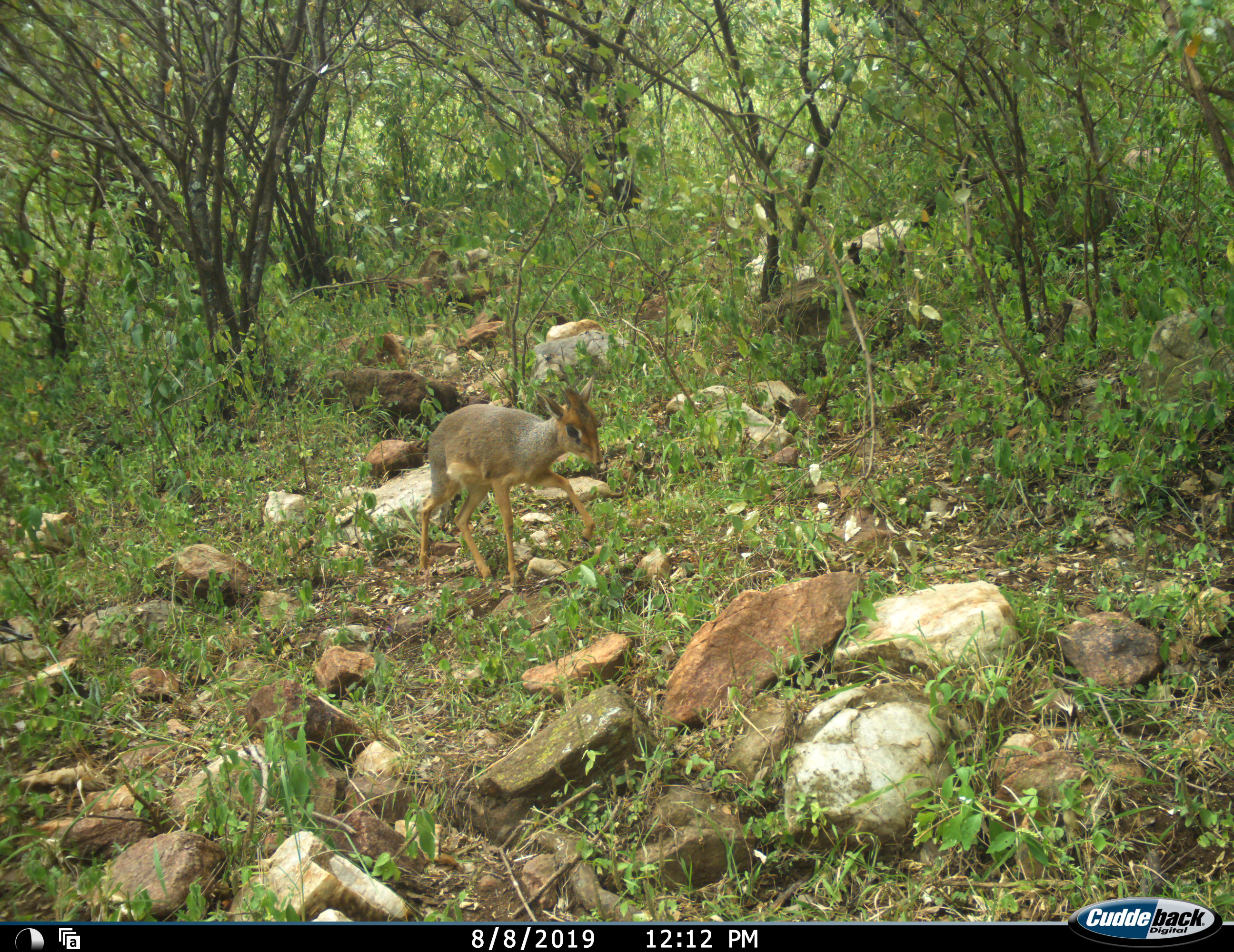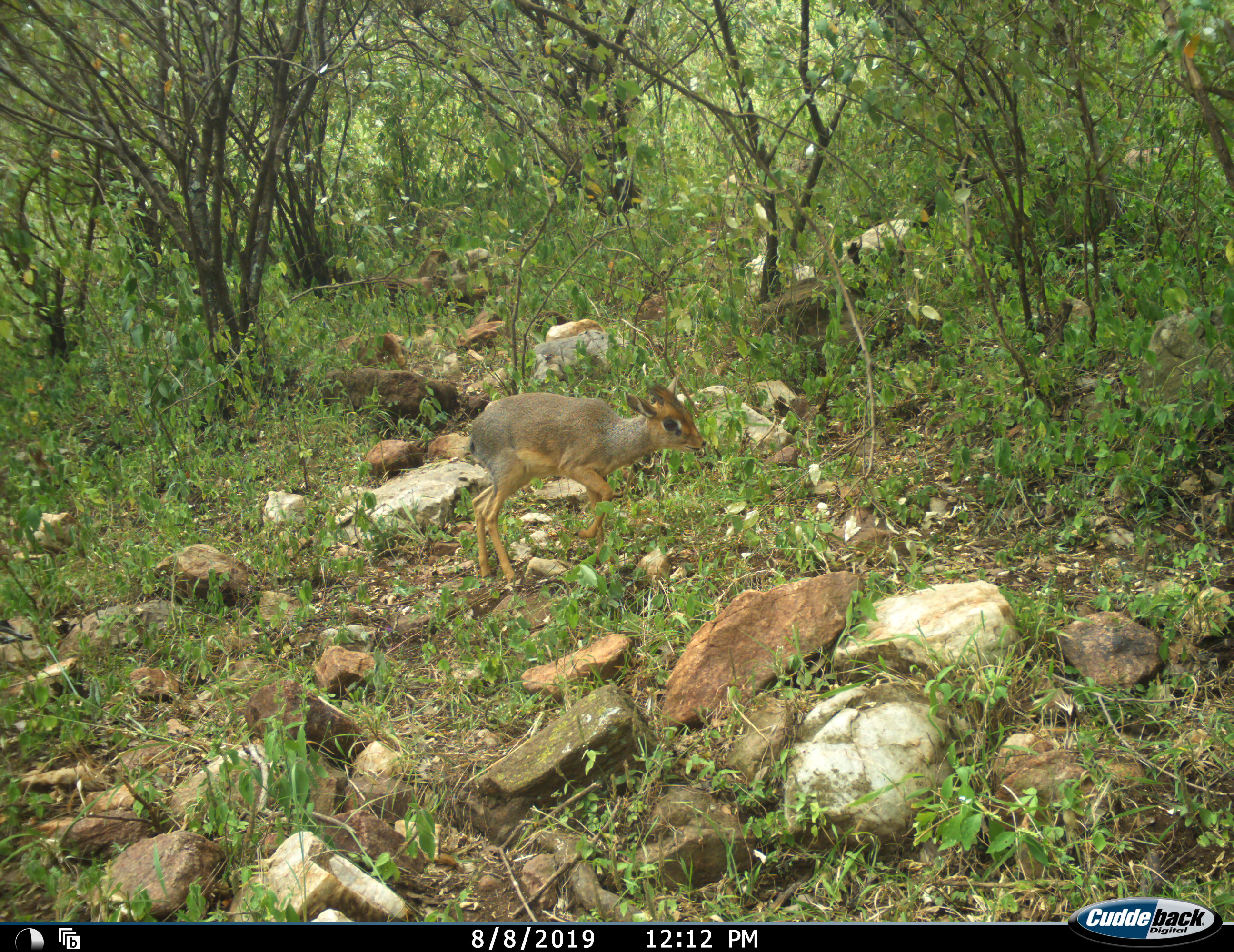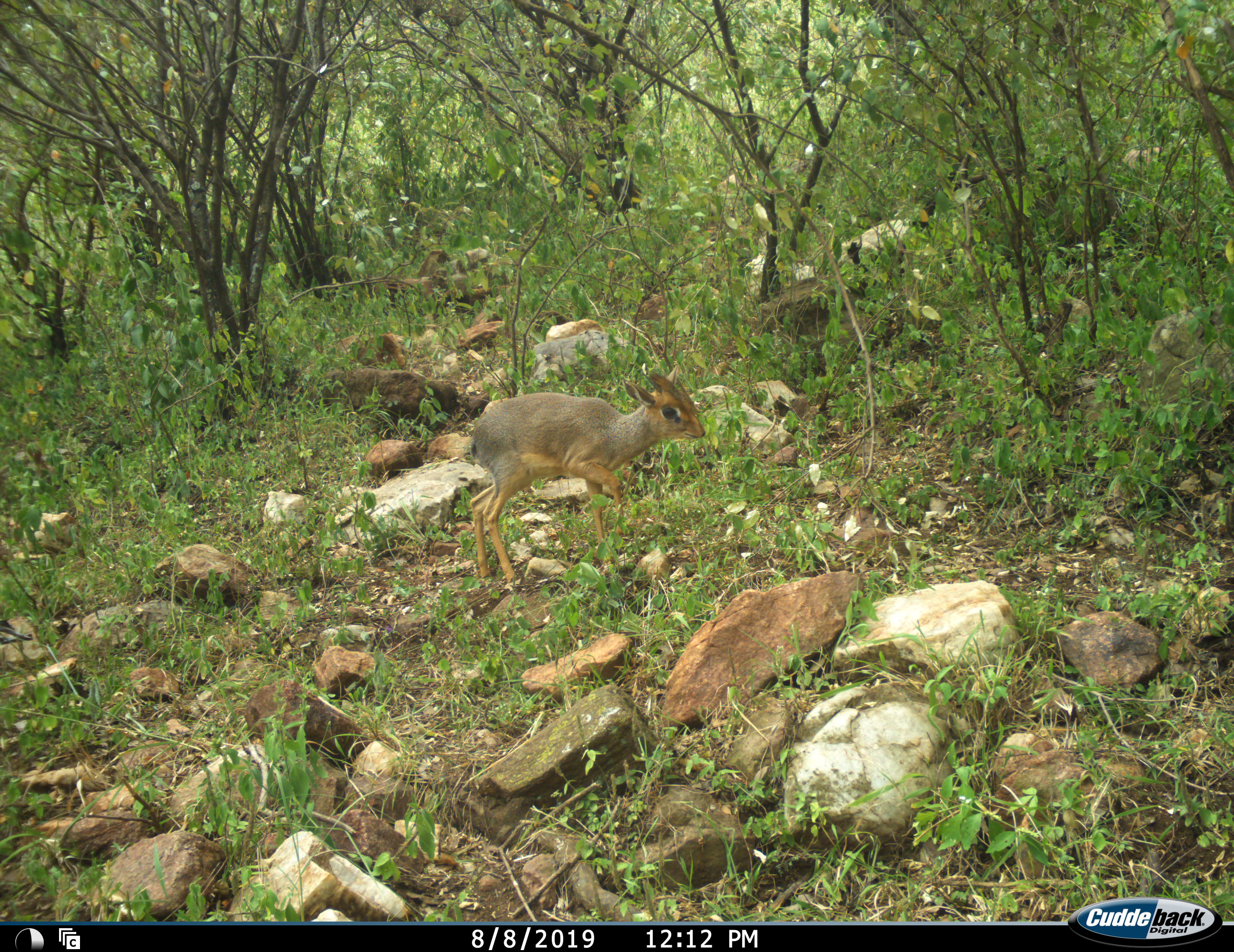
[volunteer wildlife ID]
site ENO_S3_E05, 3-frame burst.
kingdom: Animalia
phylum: Chordata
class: Mammalia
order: Artiodactyla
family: Bovidae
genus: Madoqua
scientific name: Madoqua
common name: dik-dik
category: dikdik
Dikdik (dik-dik) (Madoqua), count 1. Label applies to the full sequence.